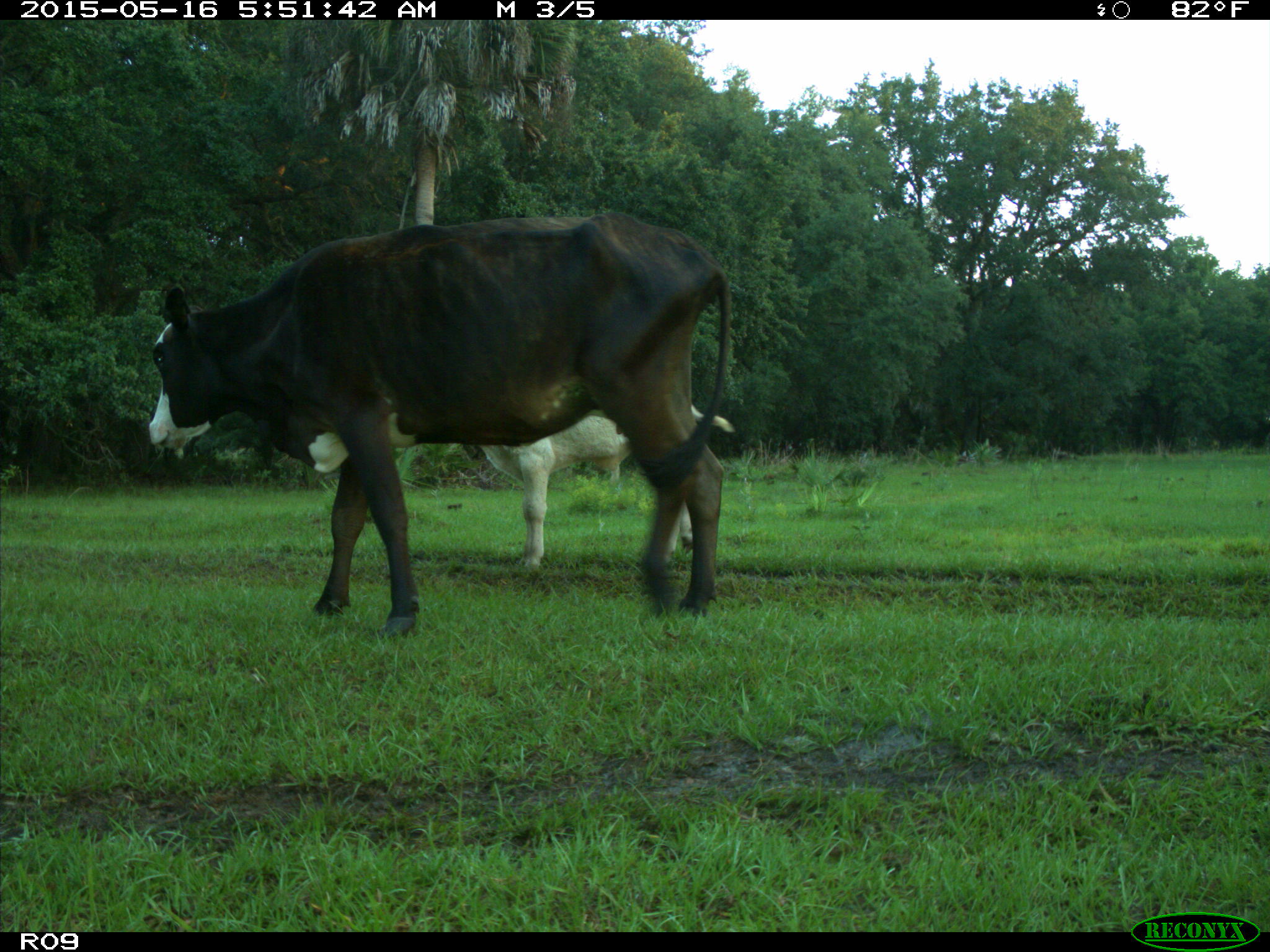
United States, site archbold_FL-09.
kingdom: Animalia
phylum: Chordata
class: Mammalia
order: Artiodactyla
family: Bovidae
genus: Bos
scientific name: Bos taurus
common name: domestic cow